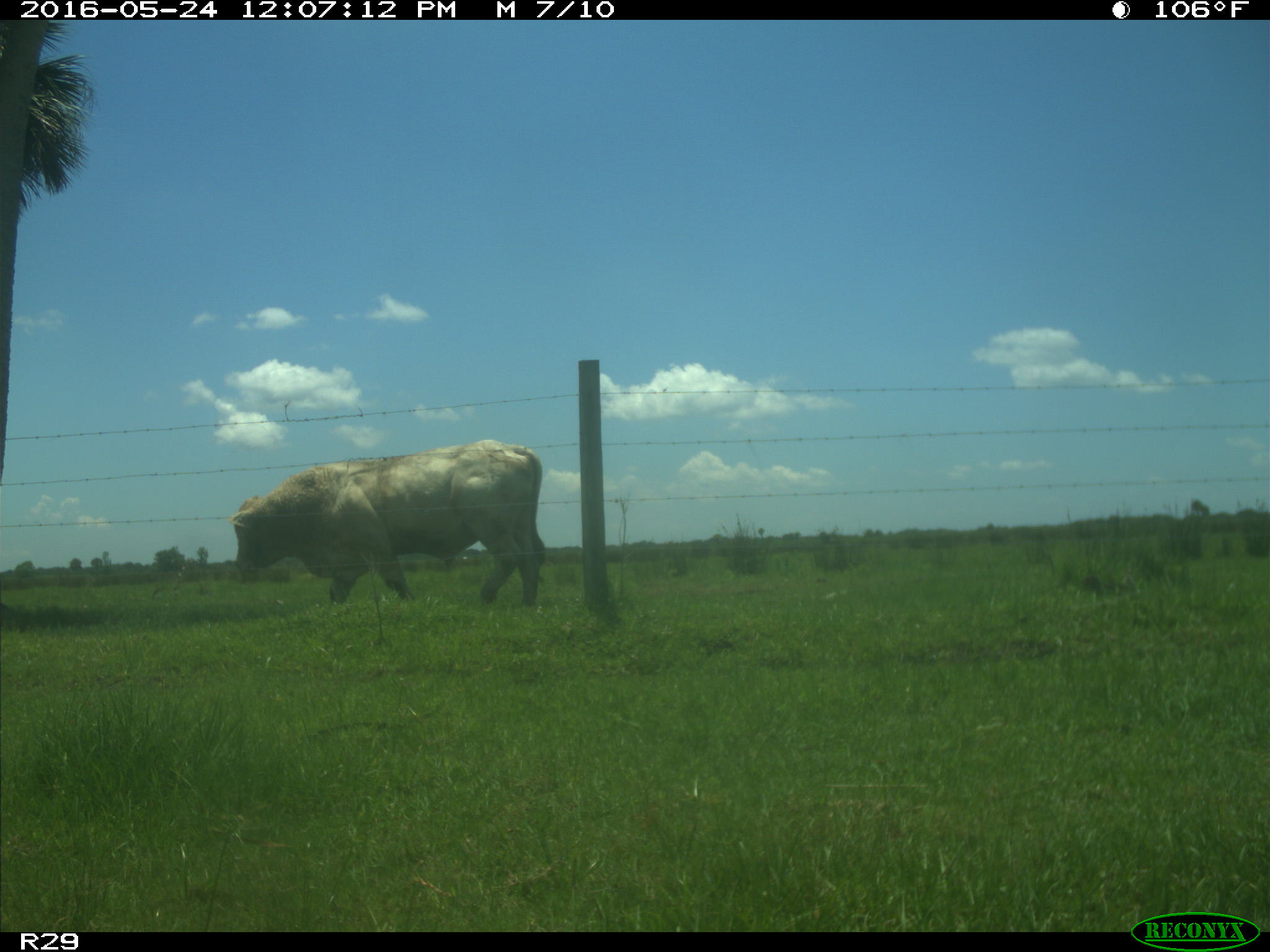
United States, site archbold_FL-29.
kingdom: Animalia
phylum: Chordata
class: Mammalia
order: Artiodactyla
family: Bovidae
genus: Bos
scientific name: Bos taurus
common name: domestic cow